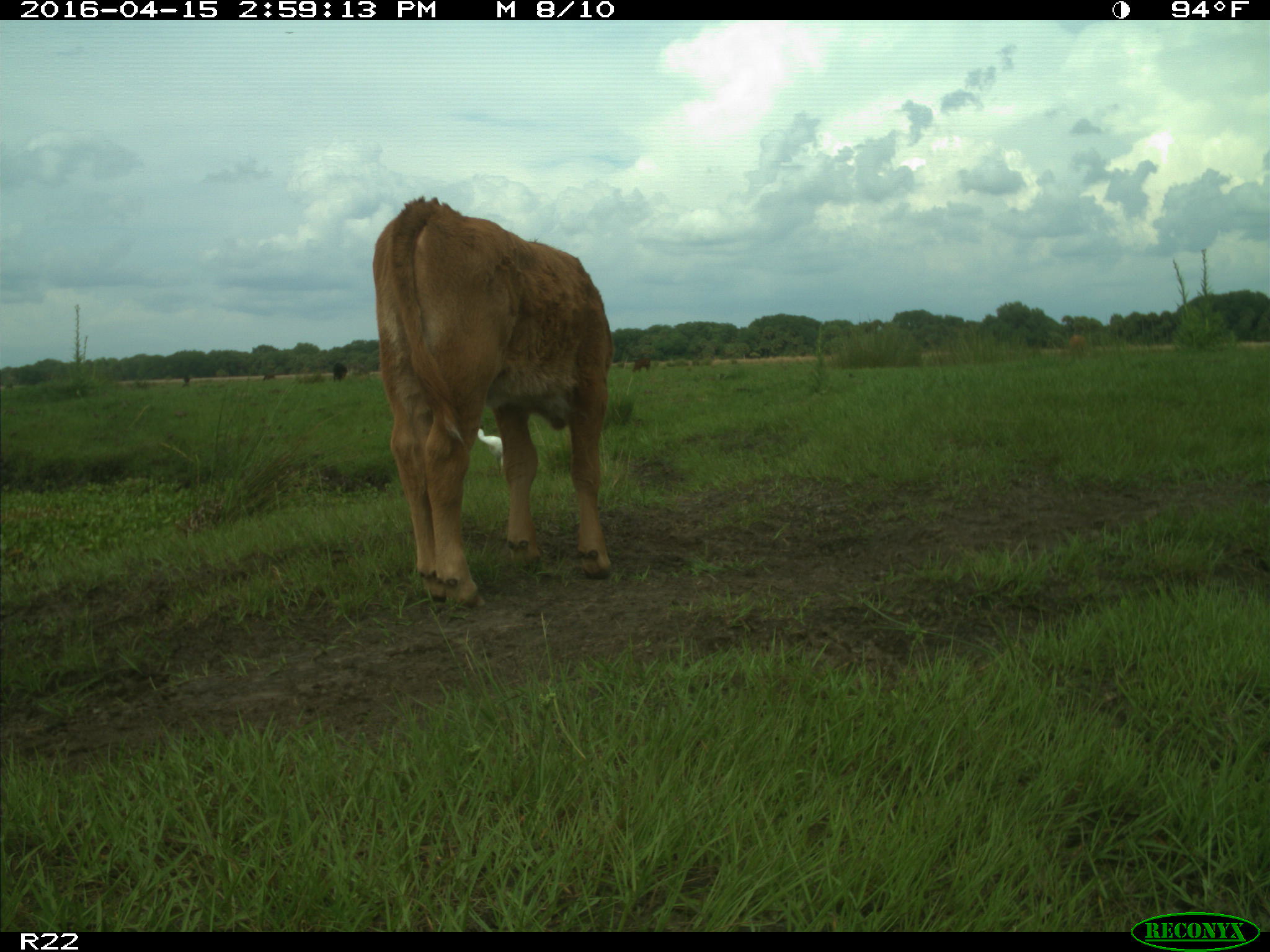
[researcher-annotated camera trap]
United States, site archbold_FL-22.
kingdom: Animalia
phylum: Chordata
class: Mammalia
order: Artiodactyla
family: Bovidae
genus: Bos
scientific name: Bos taurus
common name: domestic cow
Bos taurus (domestic cow).